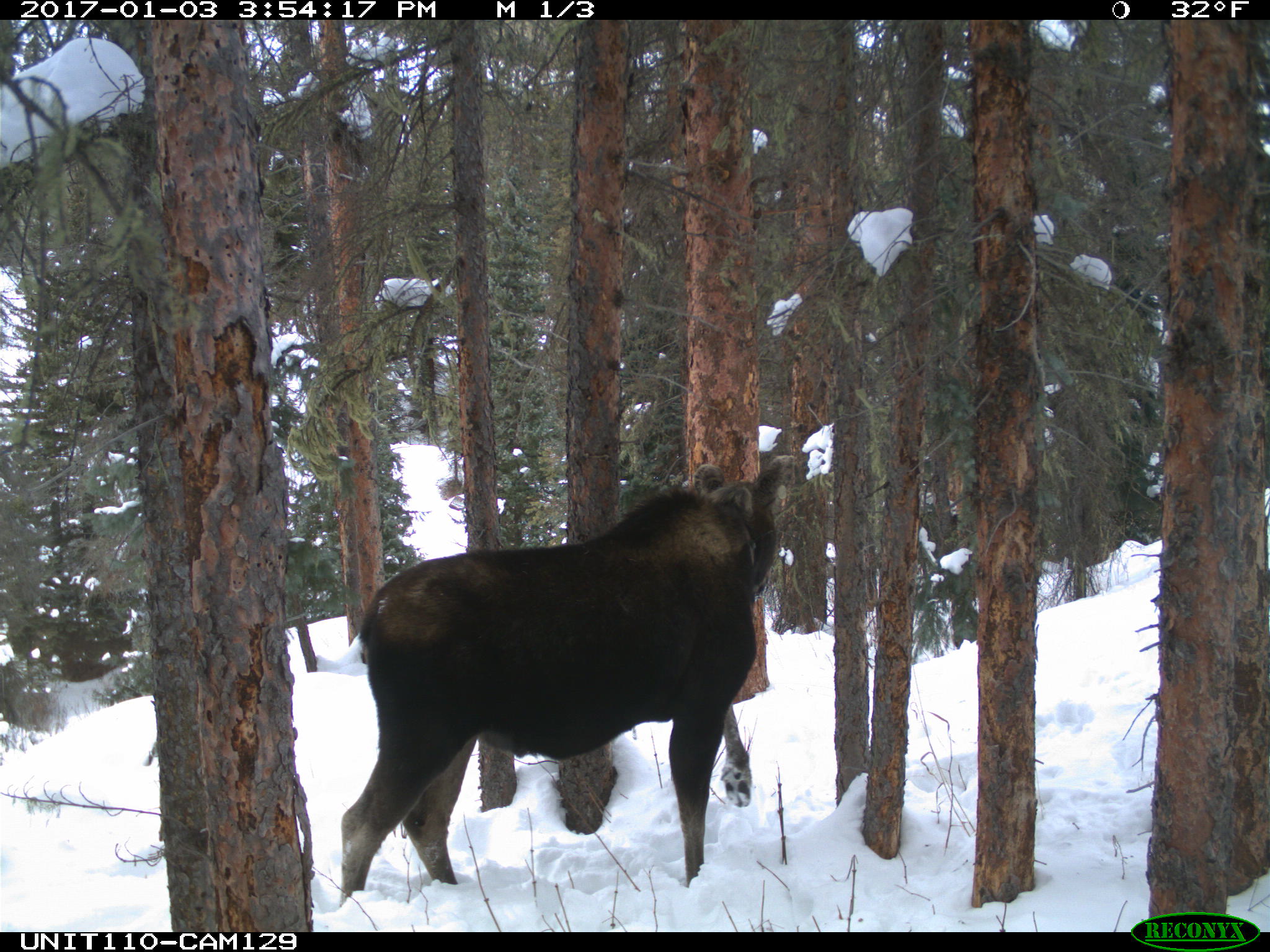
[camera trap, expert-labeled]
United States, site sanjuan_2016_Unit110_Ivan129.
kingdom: Animalia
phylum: Chordata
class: Mammalia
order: Artiodactyla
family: Cervidae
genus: Alces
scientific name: Alces alces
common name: moose